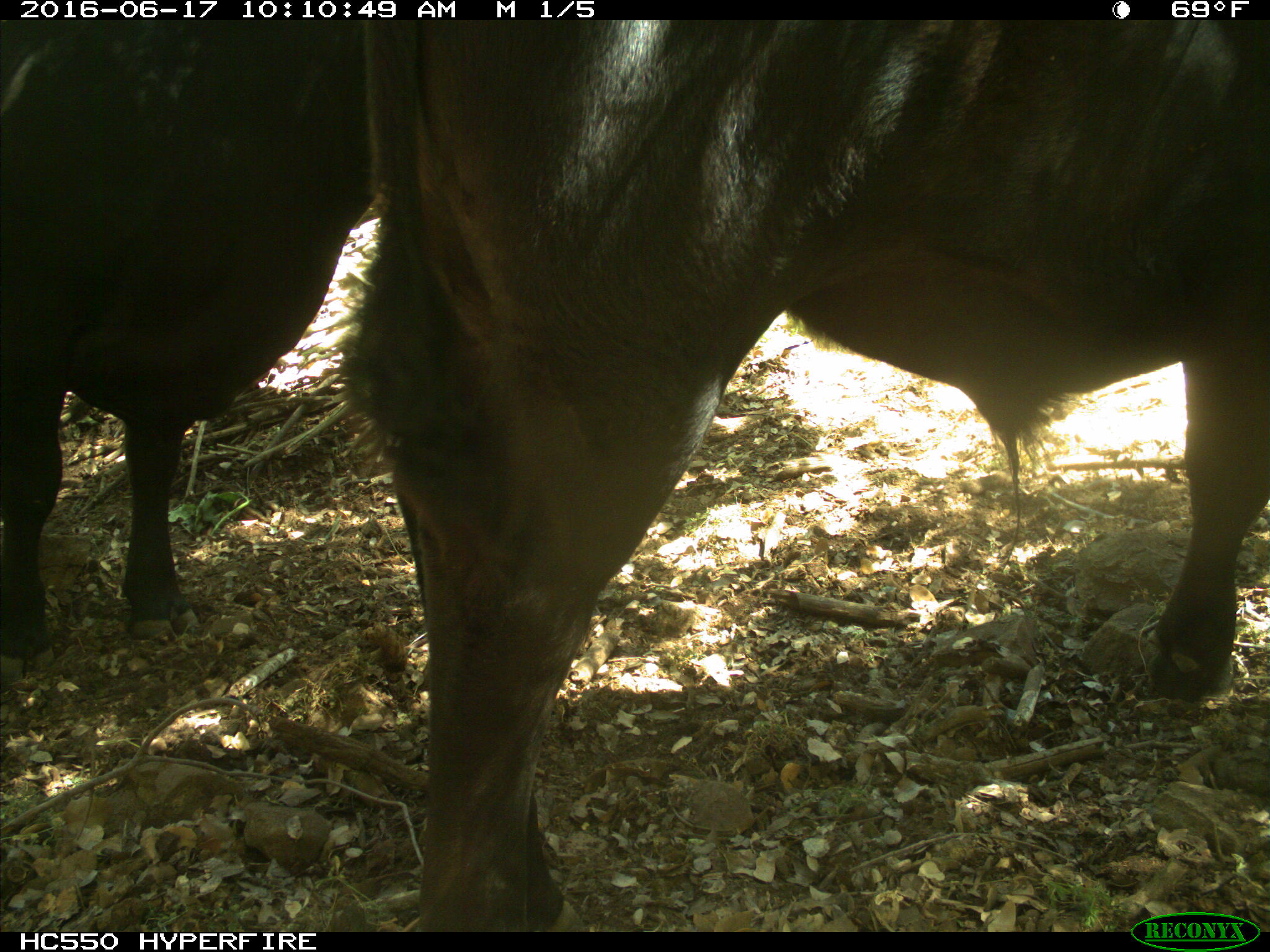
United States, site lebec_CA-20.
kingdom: Animalia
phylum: Chordata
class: Mammalia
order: Artiodactyla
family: Bovidae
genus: Bos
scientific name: Bos taurus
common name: domestic cow